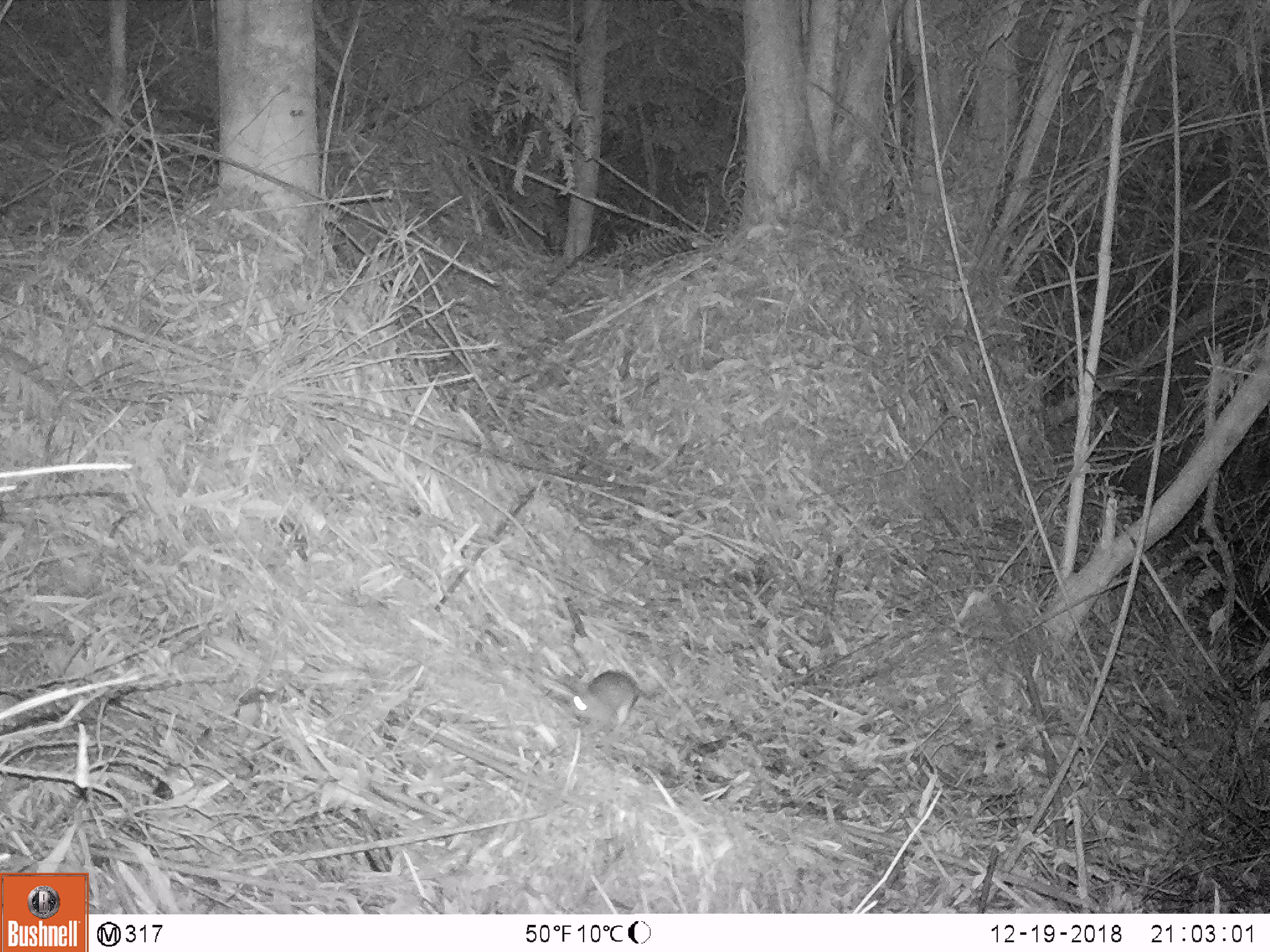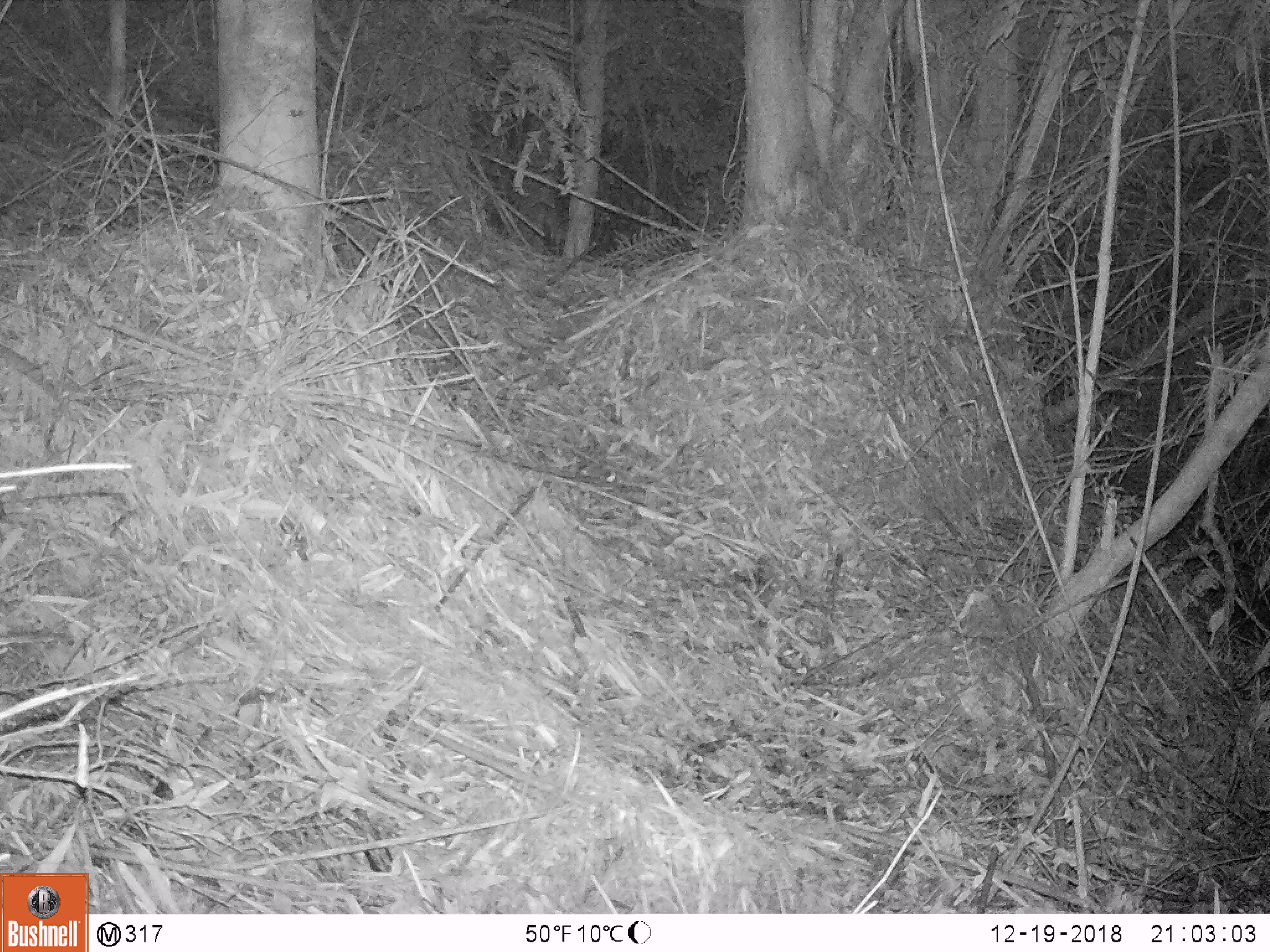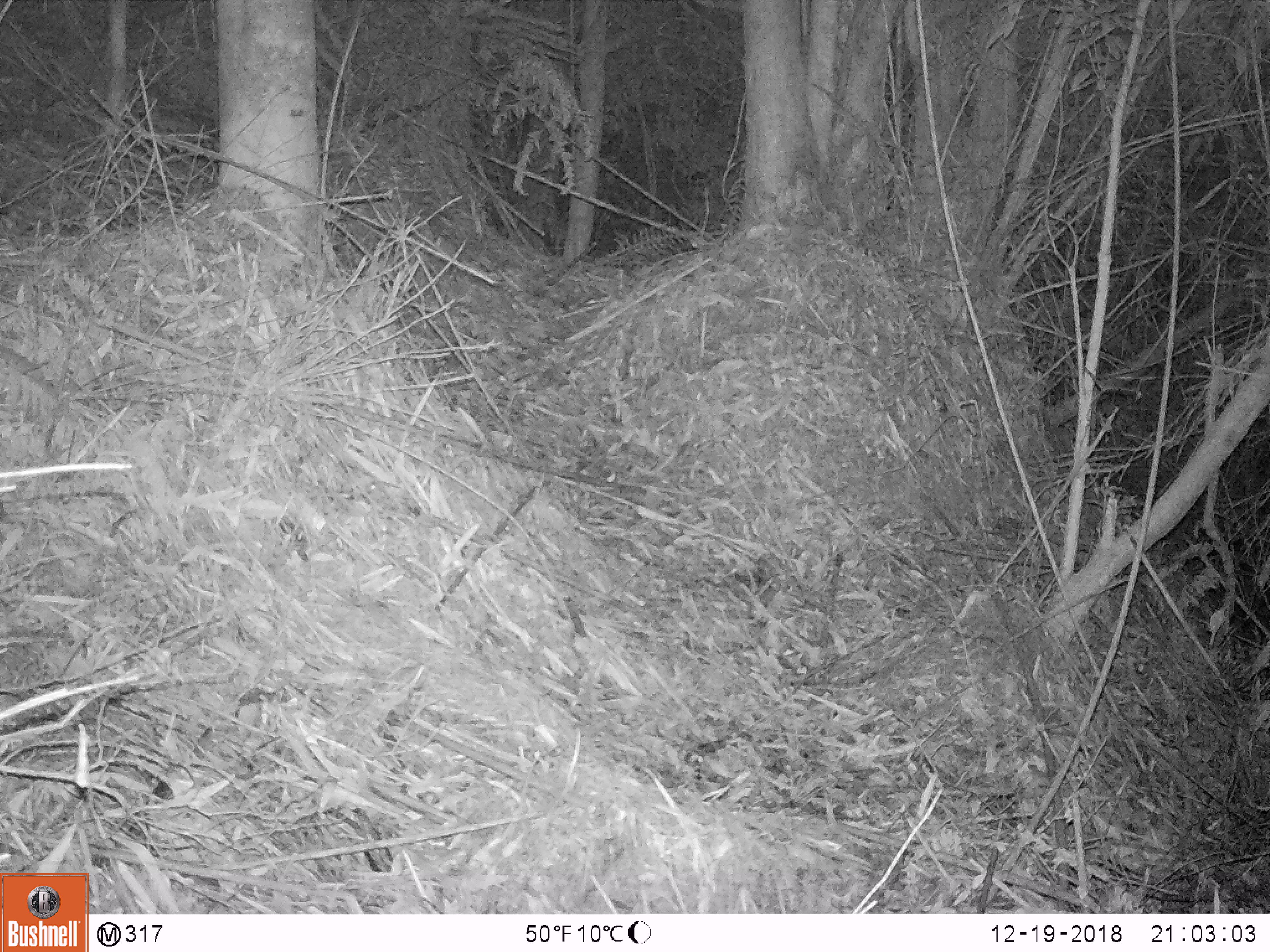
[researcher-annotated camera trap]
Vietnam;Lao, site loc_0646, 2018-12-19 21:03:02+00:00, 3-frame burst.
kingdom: Animalia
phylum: Chordata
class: Mammalia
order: Rodentia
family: Muridae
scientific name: Muridae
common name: old-world mice and rats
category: unidentified murid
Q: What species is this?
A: Unidentified murid (old-world mice and rats) (Muridae).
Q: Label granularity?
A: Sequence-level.